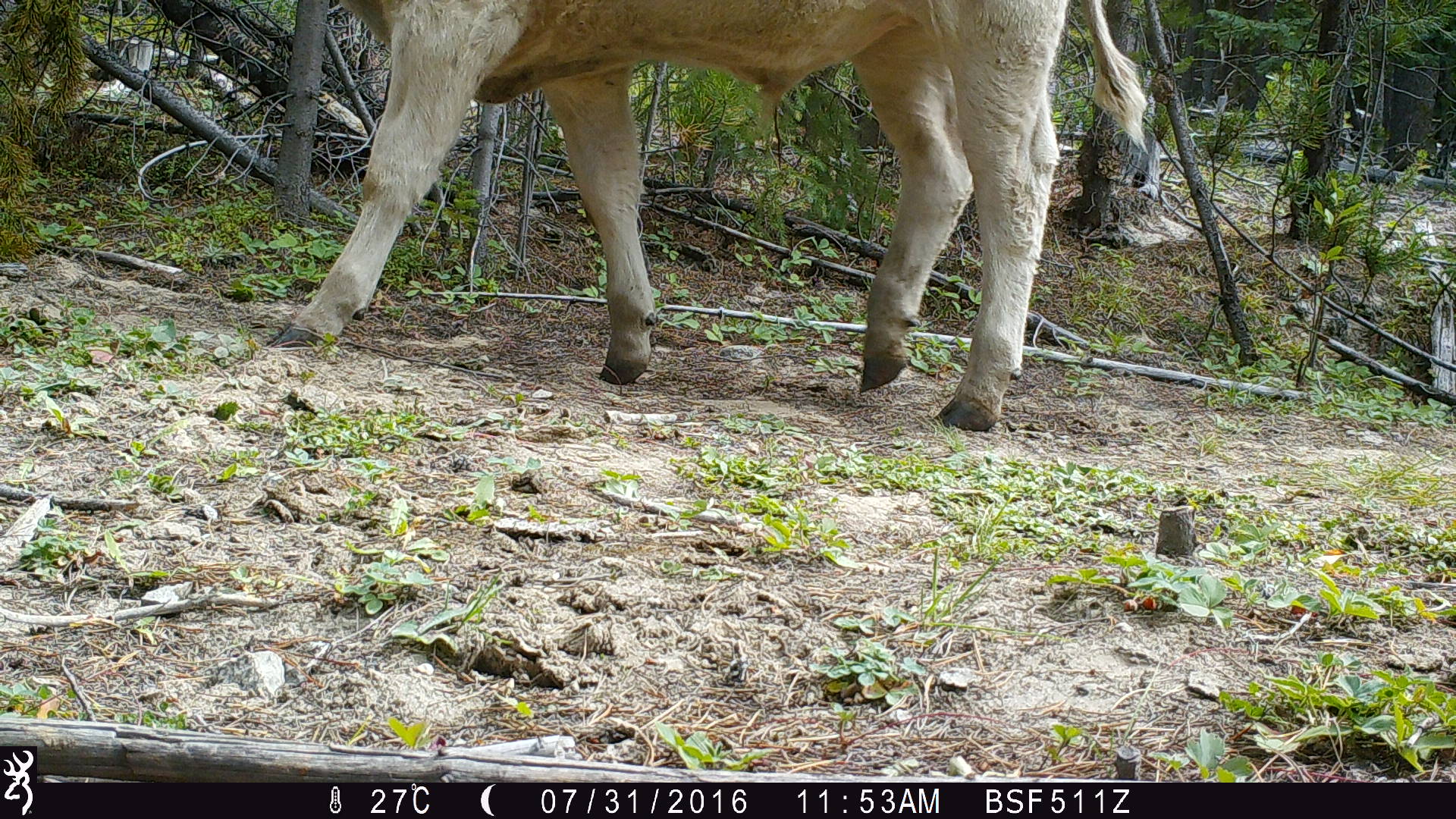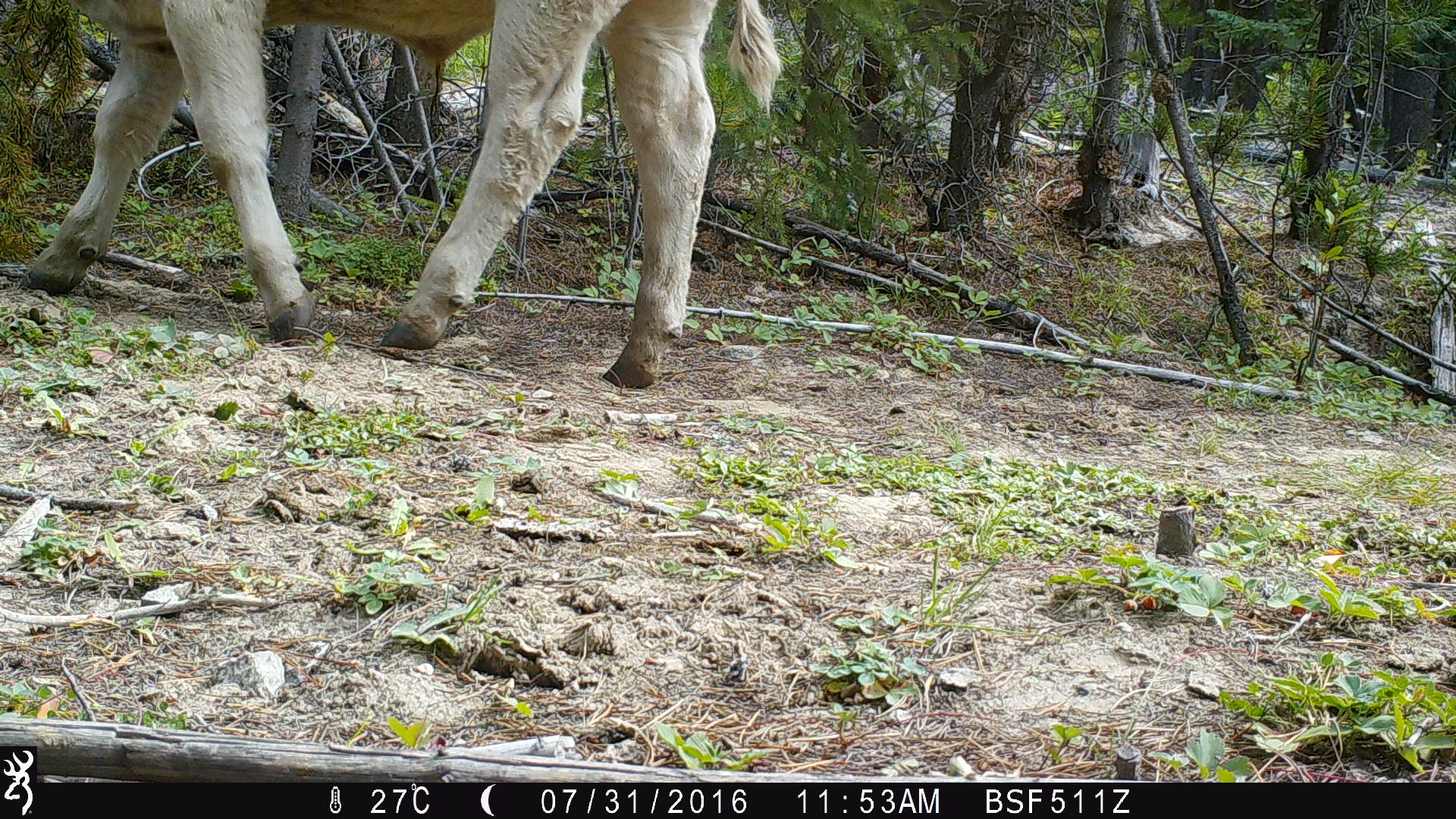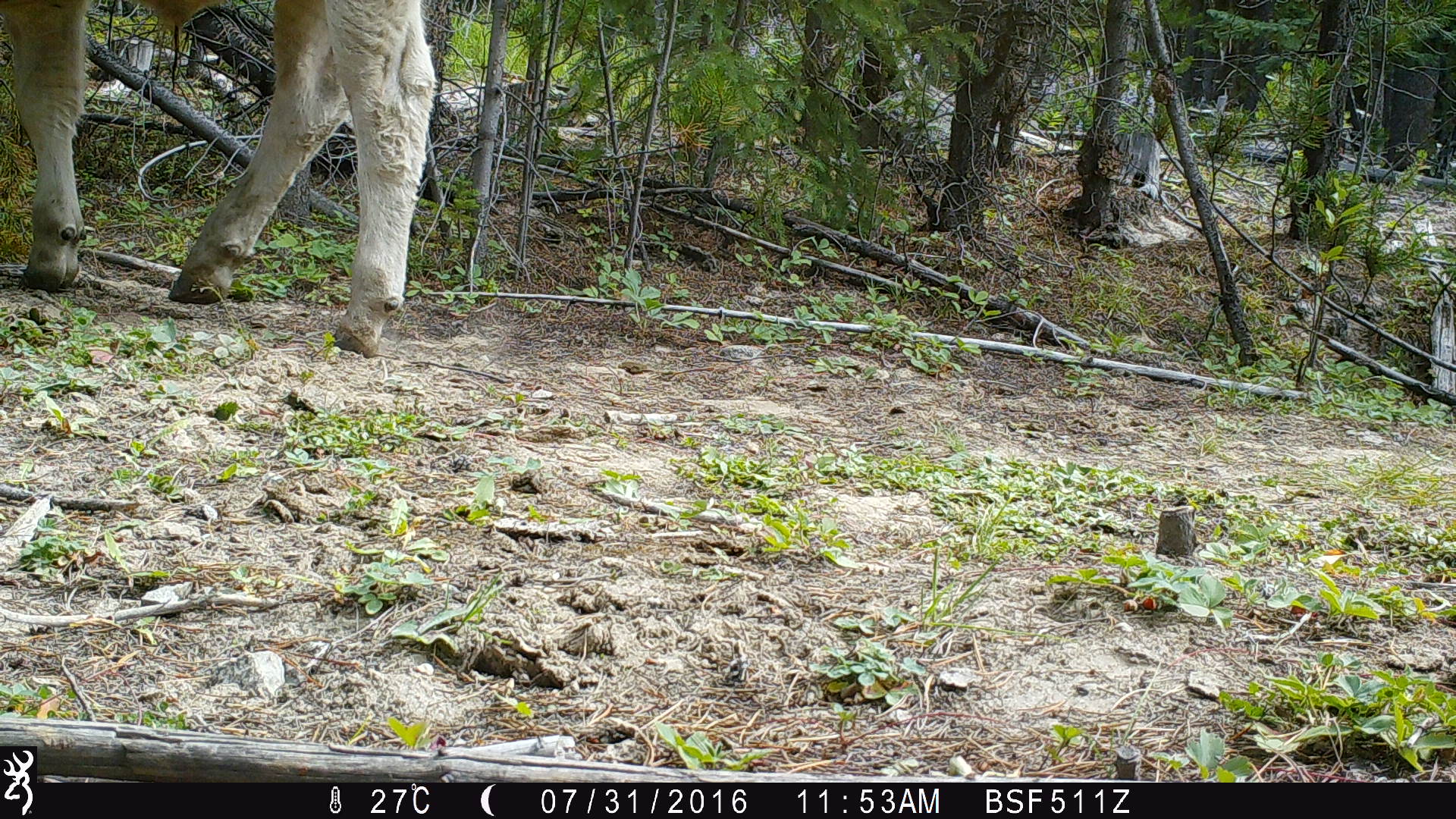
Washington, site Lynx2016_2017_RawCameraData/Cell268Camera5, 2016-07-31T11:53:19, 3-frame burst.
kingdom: Animalia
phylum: Chordata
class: Mammalia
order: Artiodactyla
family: Bovidae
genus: Bos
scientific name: Bos taurus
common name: domestic cattle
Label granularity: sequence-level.